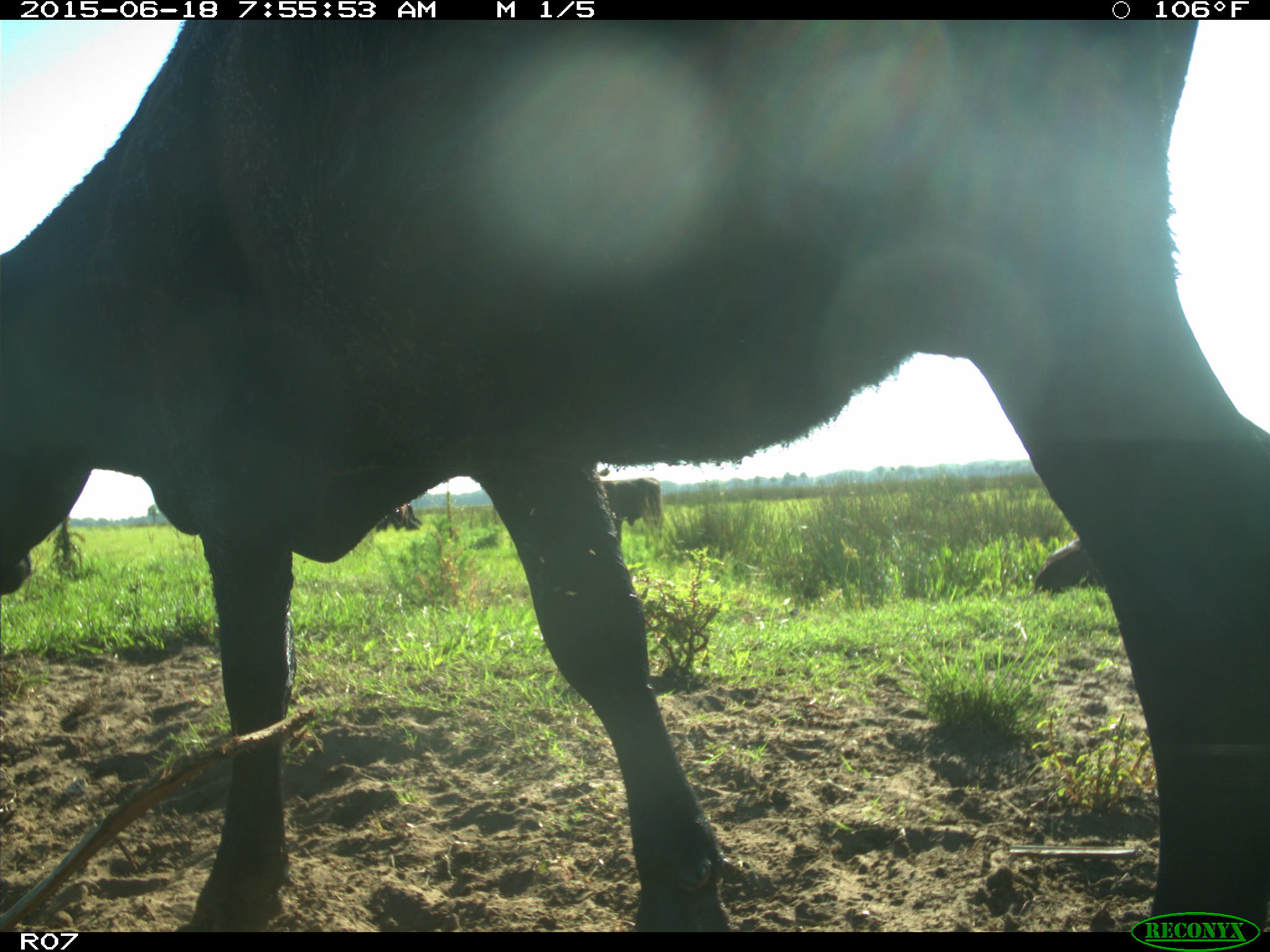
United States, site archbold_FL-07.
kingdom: Animalia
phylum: Chordata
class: Mammalia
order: Artiodactyla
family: Bovidae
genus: Bos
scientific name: Bos taurus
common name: domestic cow